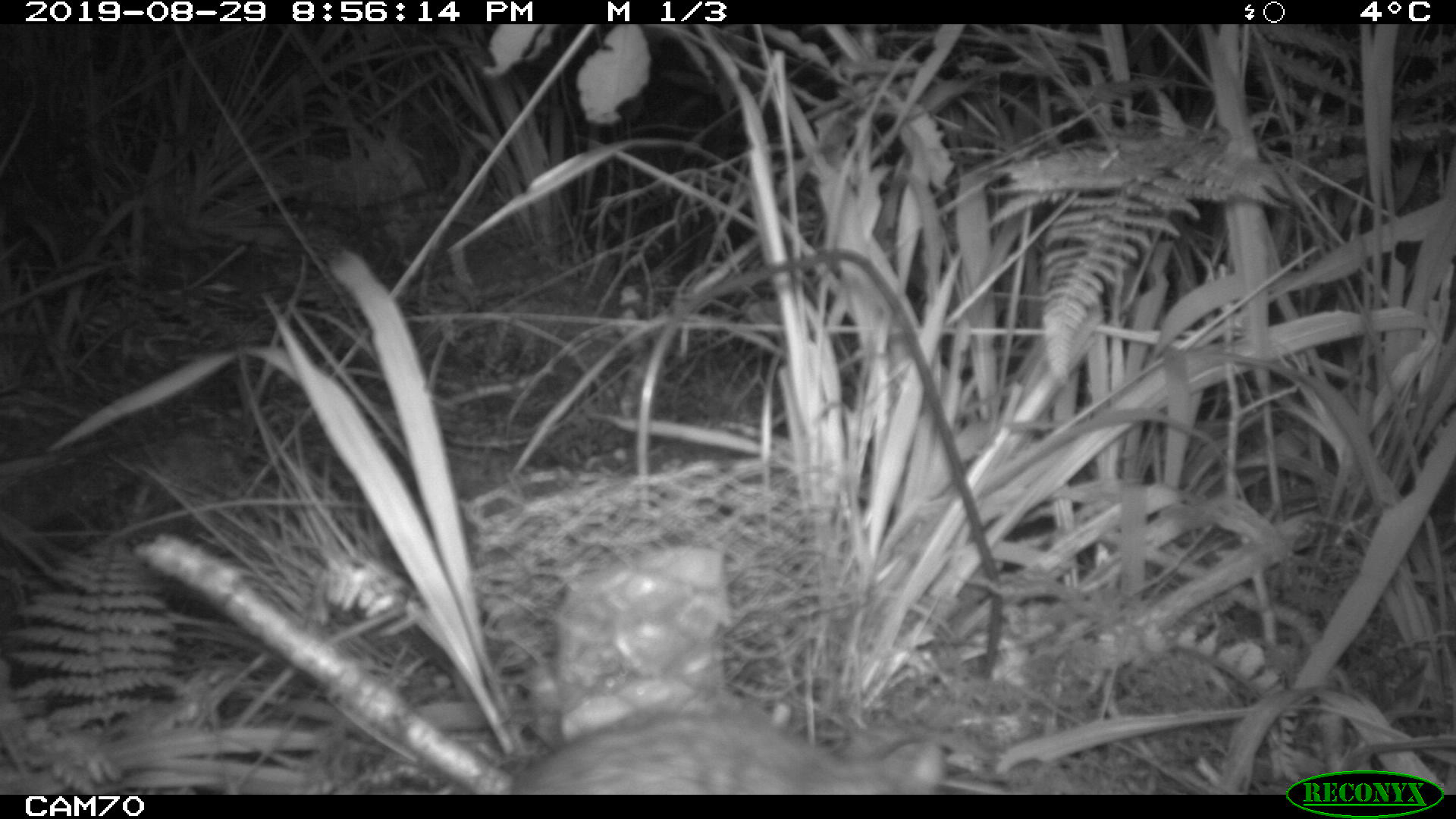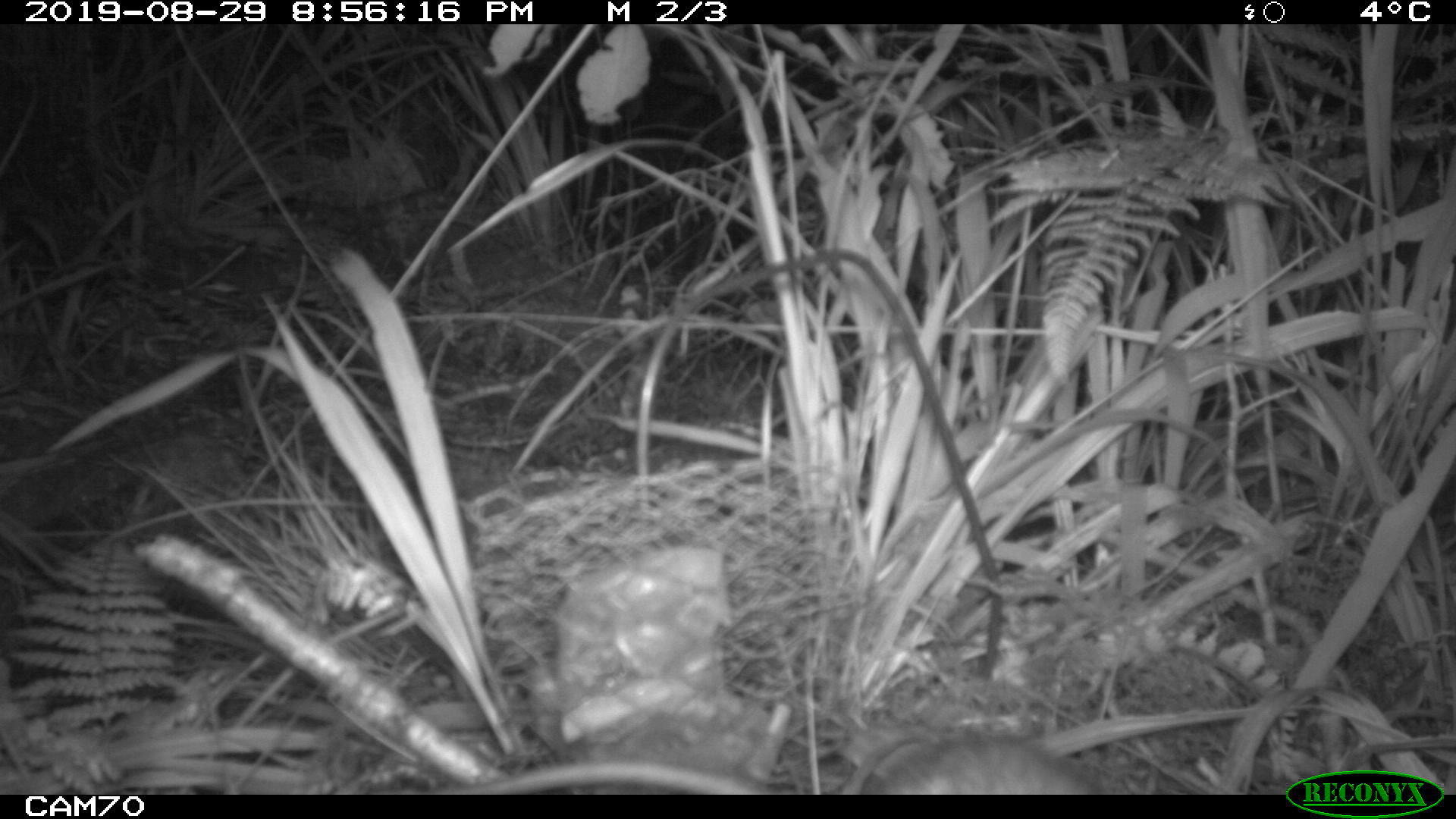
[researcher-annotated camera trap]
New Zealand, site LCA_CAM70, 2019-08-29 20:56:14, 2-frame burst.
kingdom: Animalia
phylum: Chordata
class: Mammalia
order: Rodentia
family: Muridae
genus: Rattus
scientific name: Rattus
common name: rat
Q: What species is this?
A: Rat (Rattus).